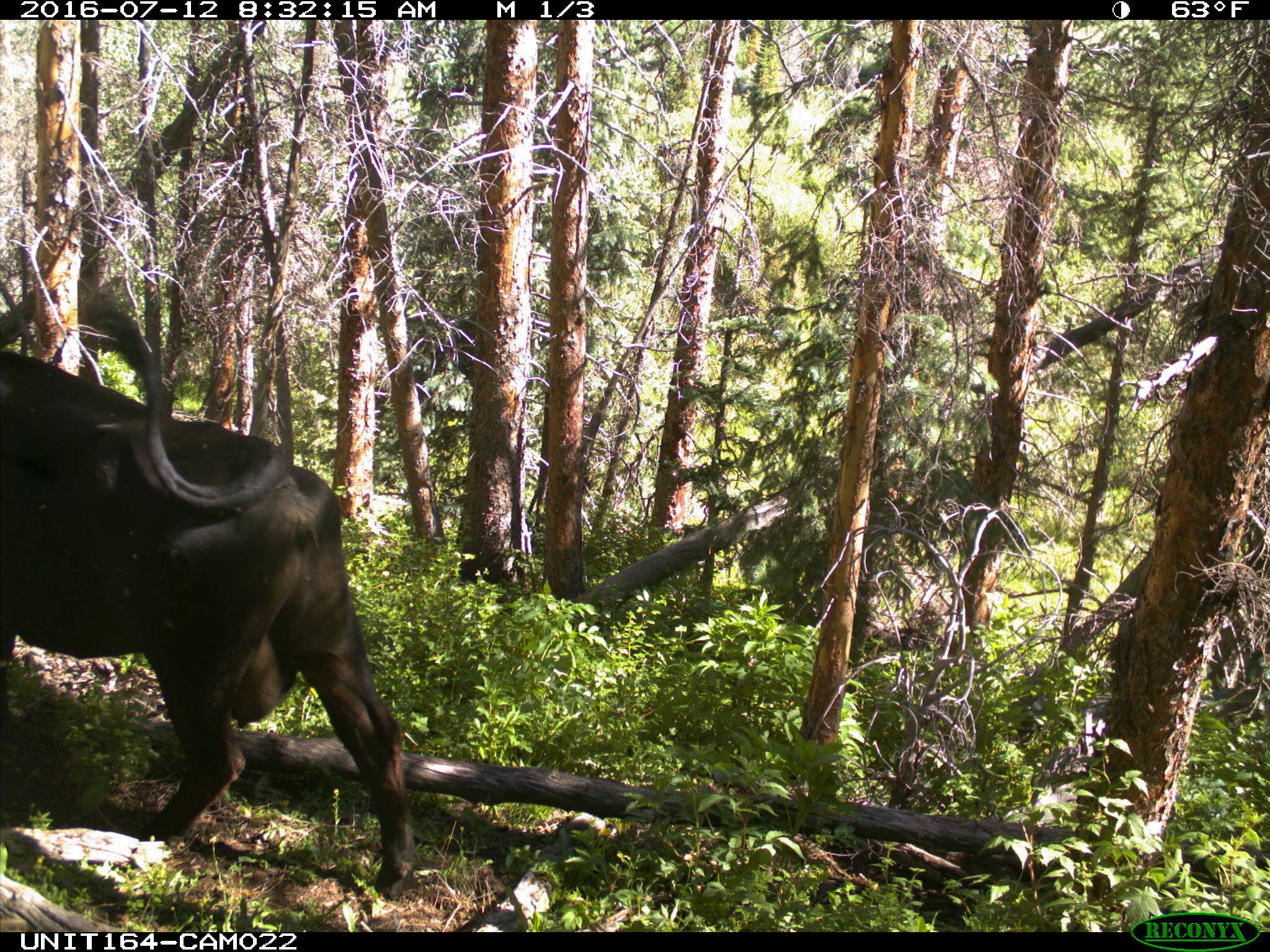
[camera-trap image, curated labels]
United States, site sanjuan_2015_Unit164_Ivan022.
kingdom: Animalia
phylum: Chordata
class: Mammalia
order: Artiodactyla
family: Bovidae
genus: Bos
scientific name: Bos taurus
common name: domestic cow